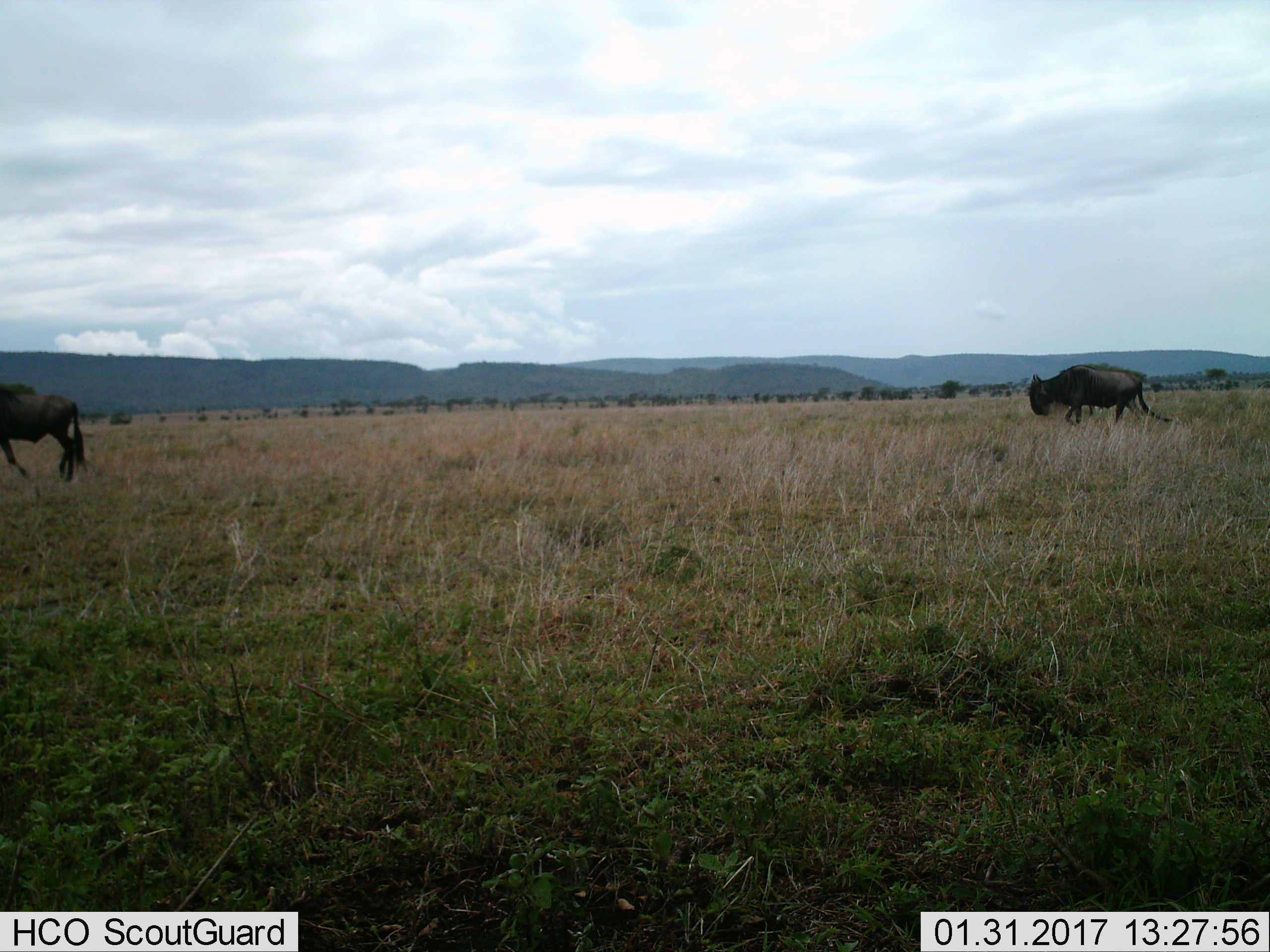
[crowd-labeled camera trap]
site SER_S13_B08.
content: unidentified animal